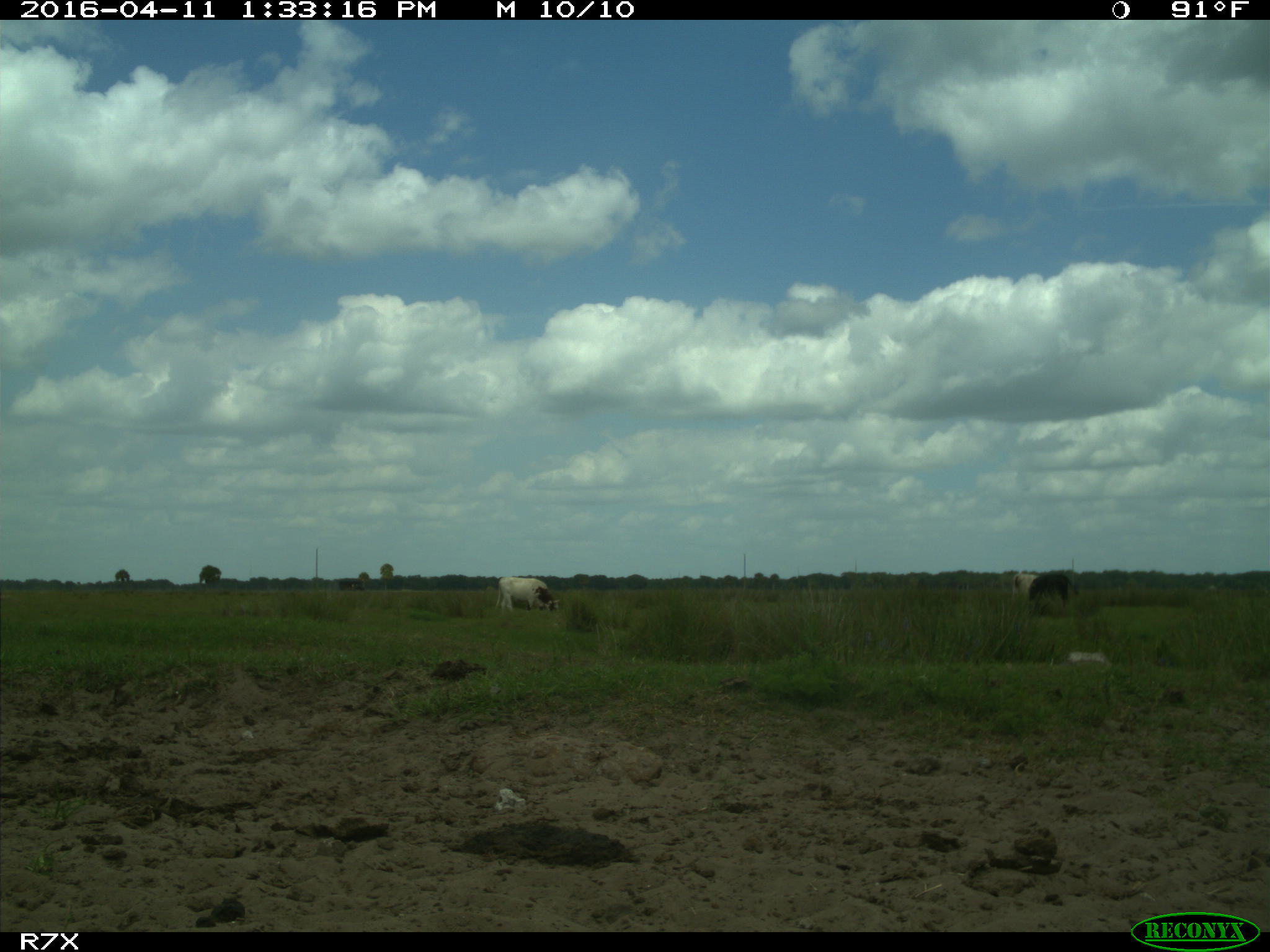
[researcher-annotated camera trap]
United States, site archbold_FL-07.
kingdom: Animalia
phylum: Chordata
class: Mammalia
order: Artiodactyla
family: Bovidae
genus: Bos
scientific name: Bos taurus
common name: domestic cow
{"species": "Bos taurus (domestic cow)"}